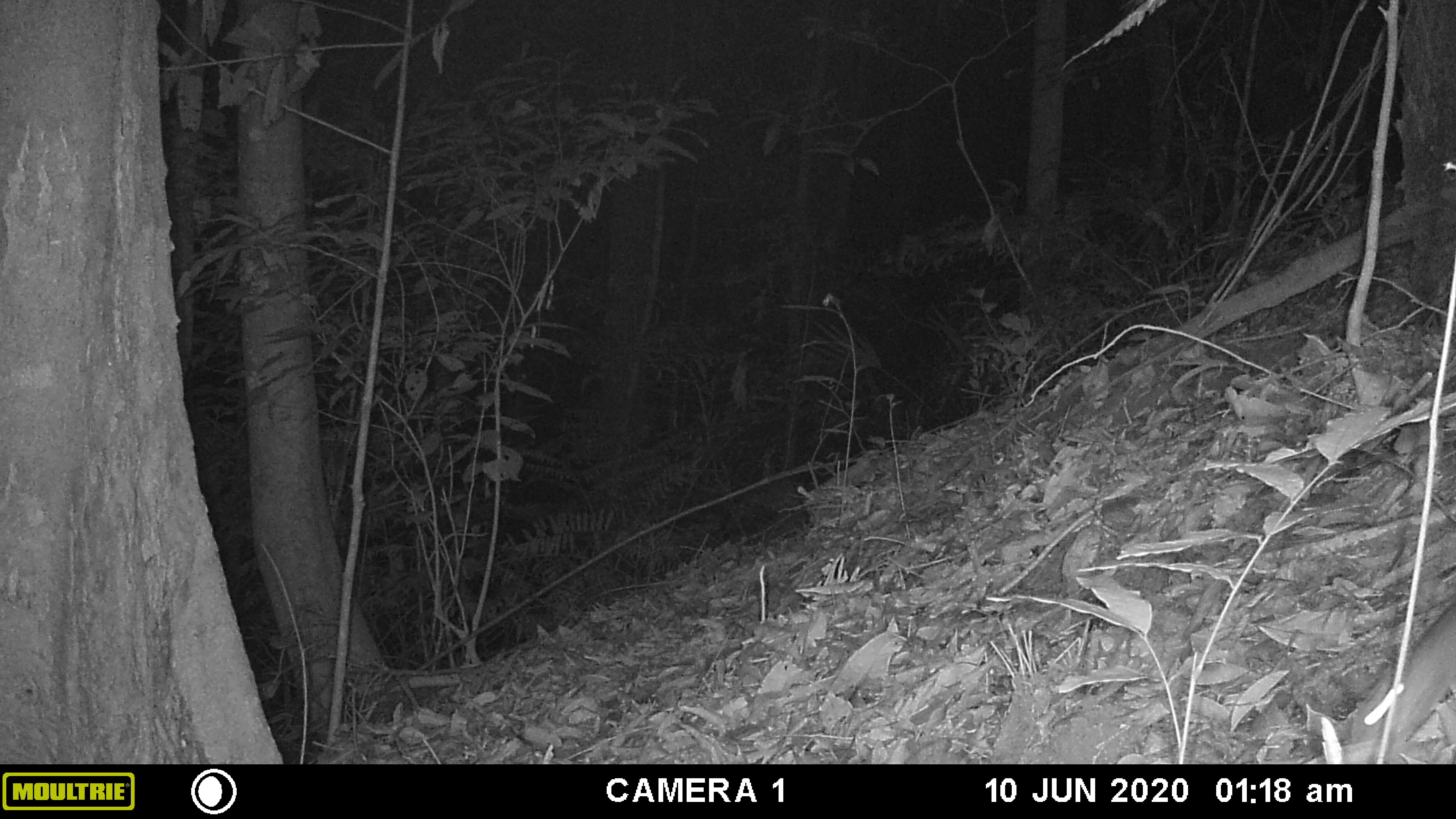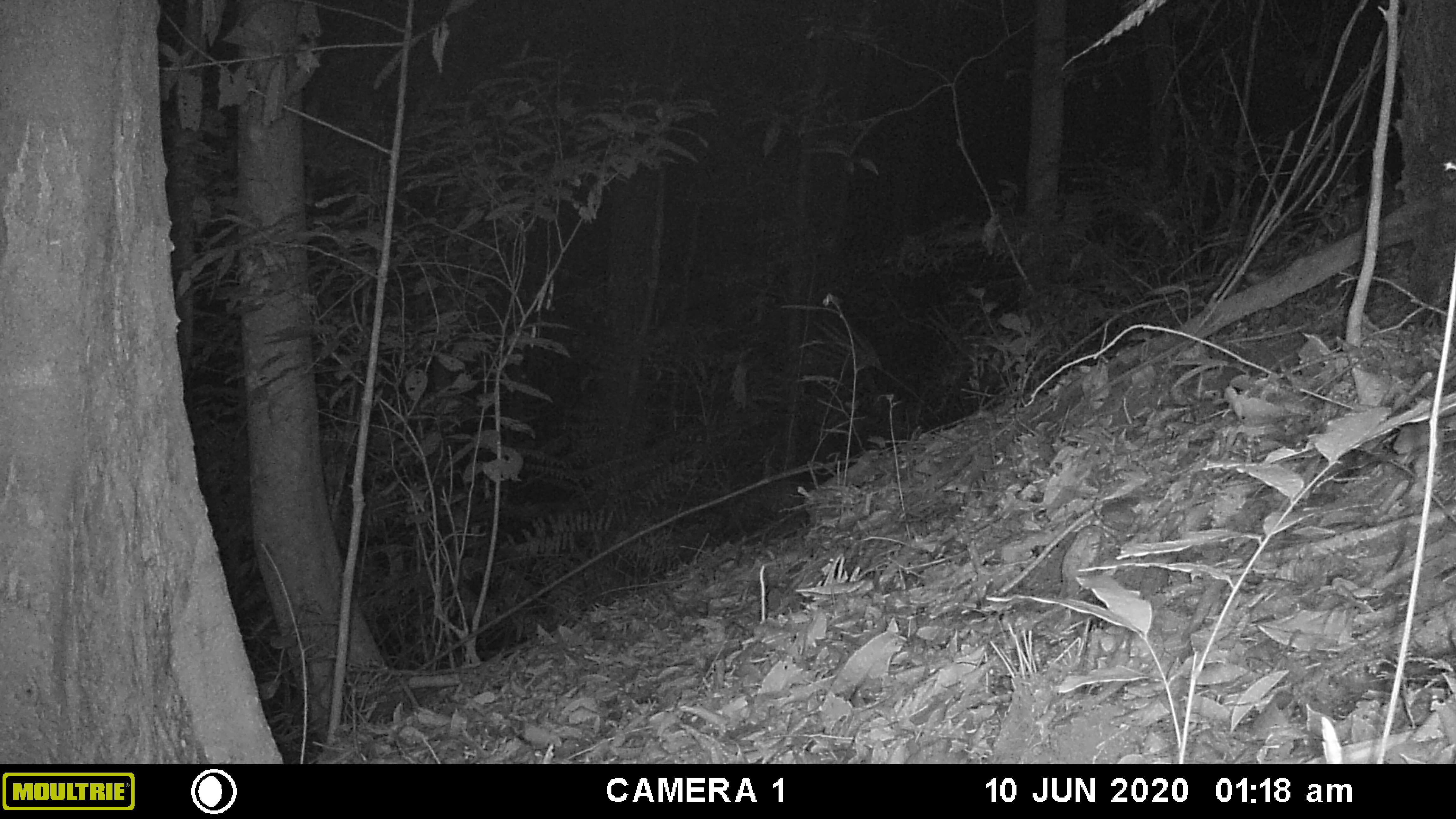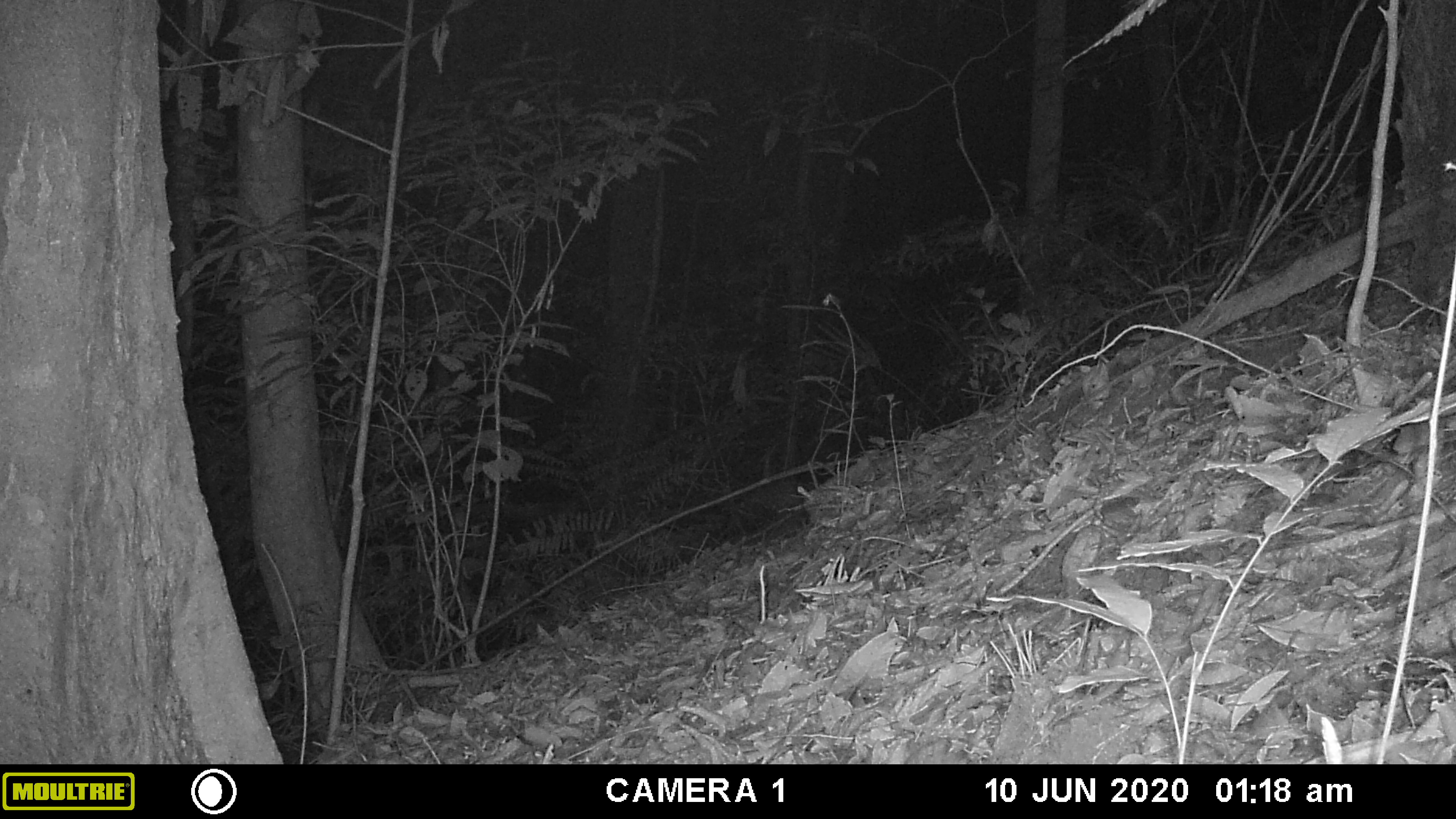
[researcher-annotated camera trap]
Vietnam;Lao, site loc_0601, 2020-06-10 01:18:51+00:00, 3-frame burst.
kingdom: Animalia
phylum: Chordata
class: Mammalia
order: Rodentia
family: Muridae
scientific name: Muridae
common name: old-world mice and rats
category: unidentified murid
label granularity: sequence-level